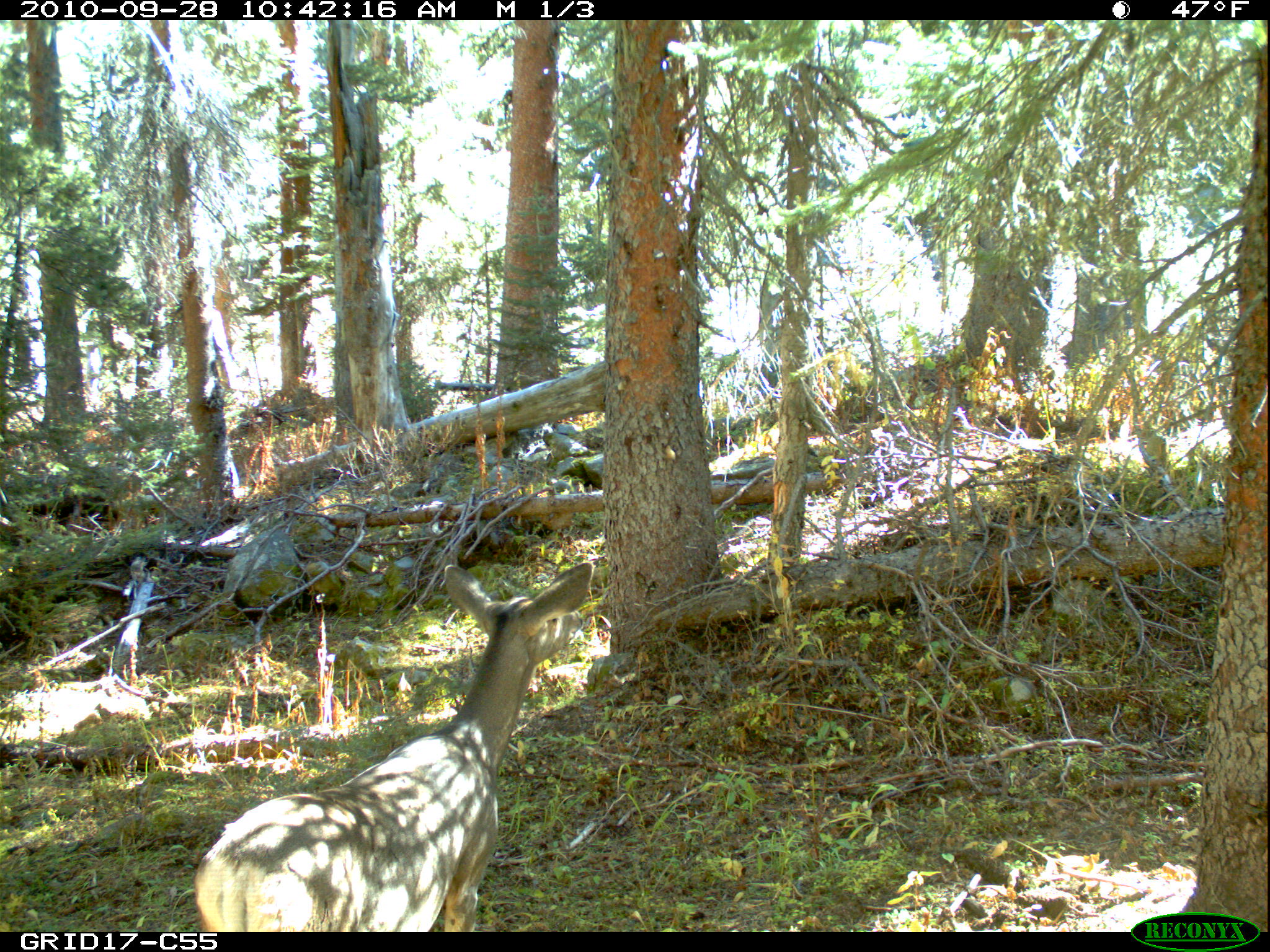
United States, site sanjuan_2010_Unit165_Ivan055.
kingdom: Animalia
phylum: Chordata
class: Mammalia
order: Artiodactyla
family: Cervidae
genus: Odocoileus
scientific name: Odocoileus hemionus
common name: mule deer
Odocoileus hemionus (mule deer).